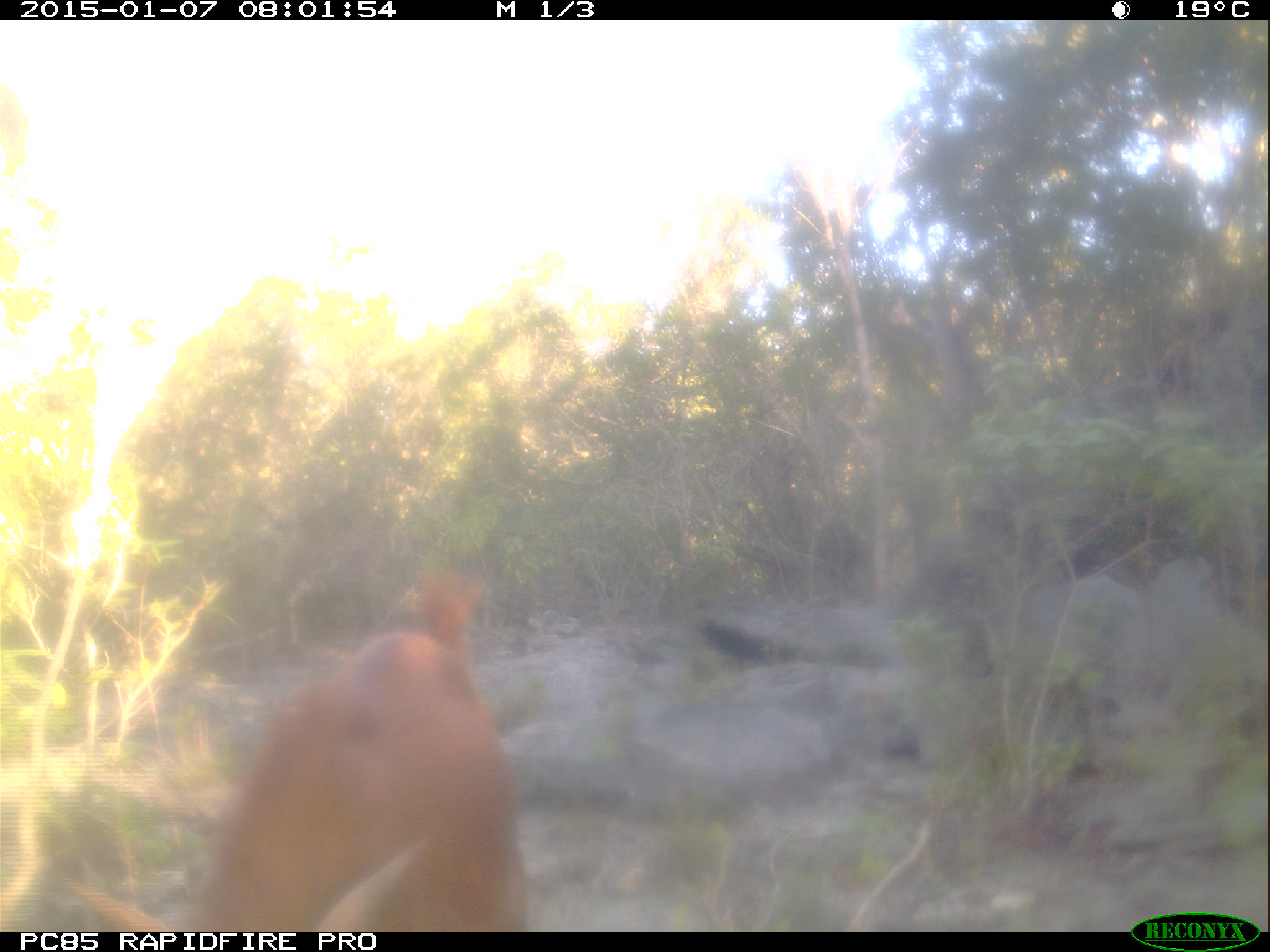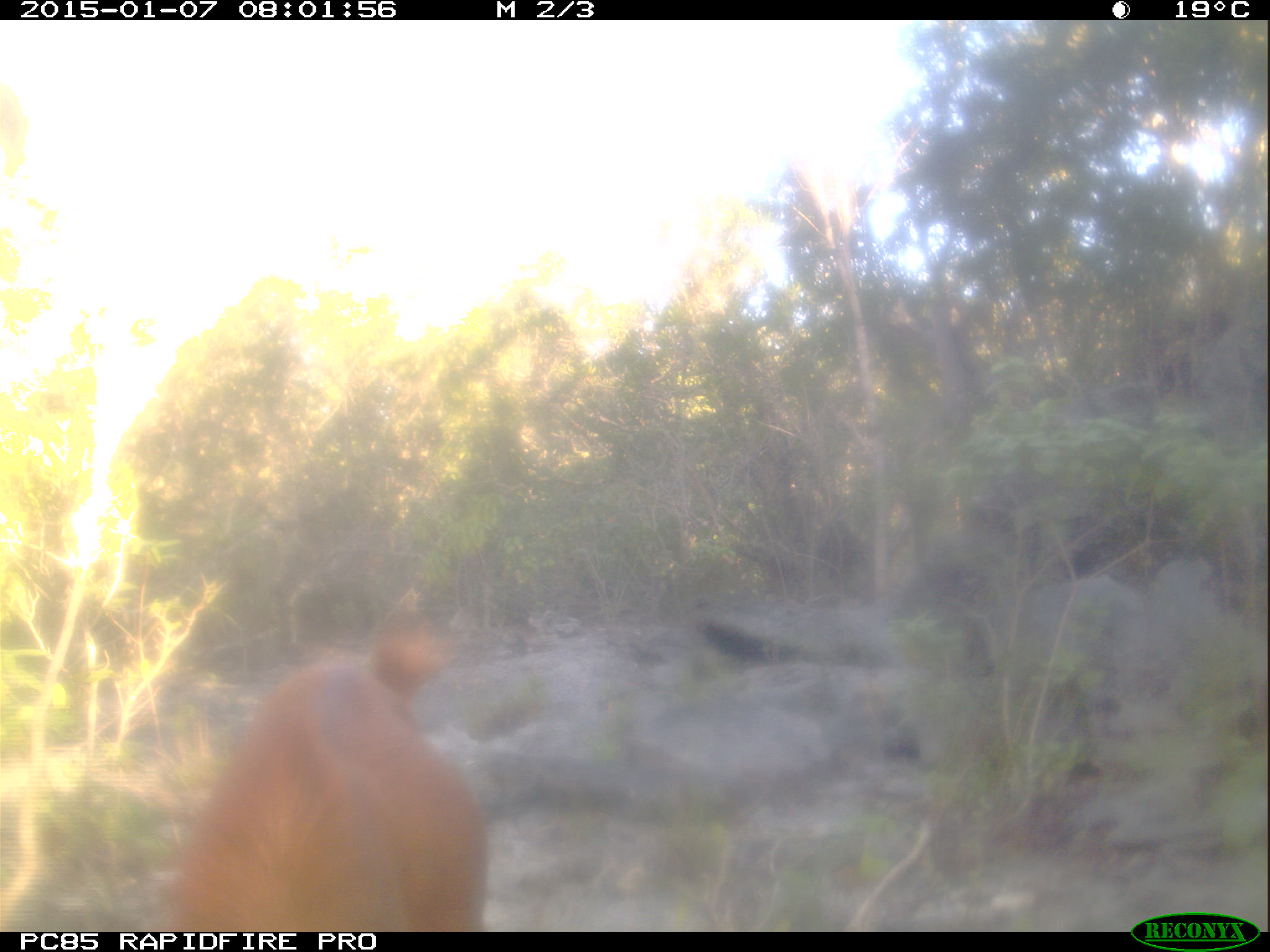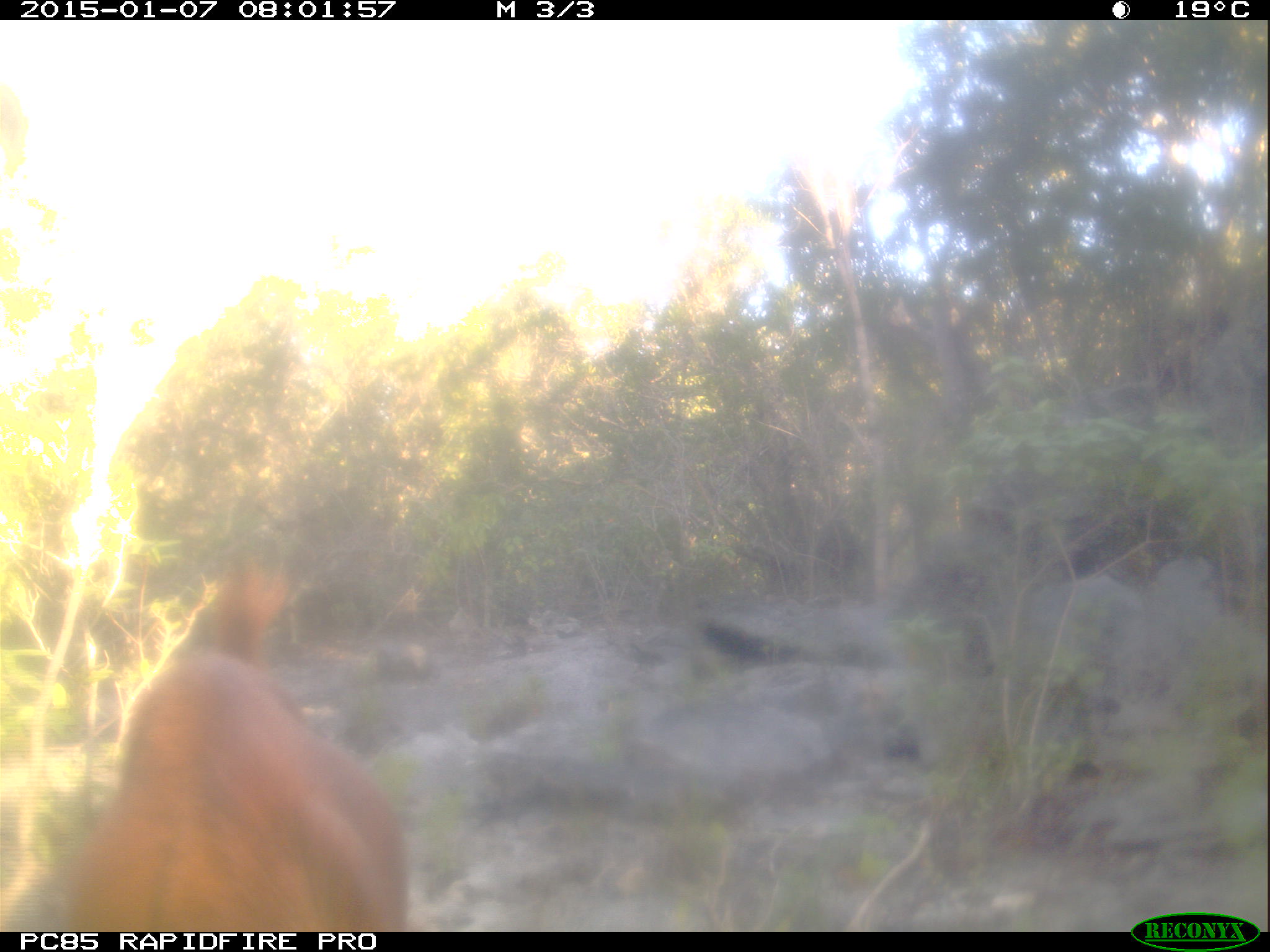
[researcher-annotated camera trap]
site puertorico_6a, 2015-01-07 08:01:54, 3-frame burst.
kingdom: Animalia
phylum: Chordata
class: Mammalia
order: Artiodactyla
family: Bovidae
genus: Capra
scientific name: Capra hircus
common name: goat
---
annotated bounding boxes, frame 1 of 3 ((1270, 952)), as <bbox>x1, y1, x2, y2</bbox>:
goat: <bbox>45, 581, 542, 932</bbox>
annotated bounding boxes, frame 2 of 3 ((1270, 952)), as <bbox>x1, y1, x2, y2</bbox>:
goat: <bbox>148, 612, 485, 928</bbox>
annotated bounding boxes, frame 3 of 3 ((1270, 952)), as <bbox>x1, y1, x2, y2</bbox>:
goat: <bbox>13, 586, 412, 928</bbox>